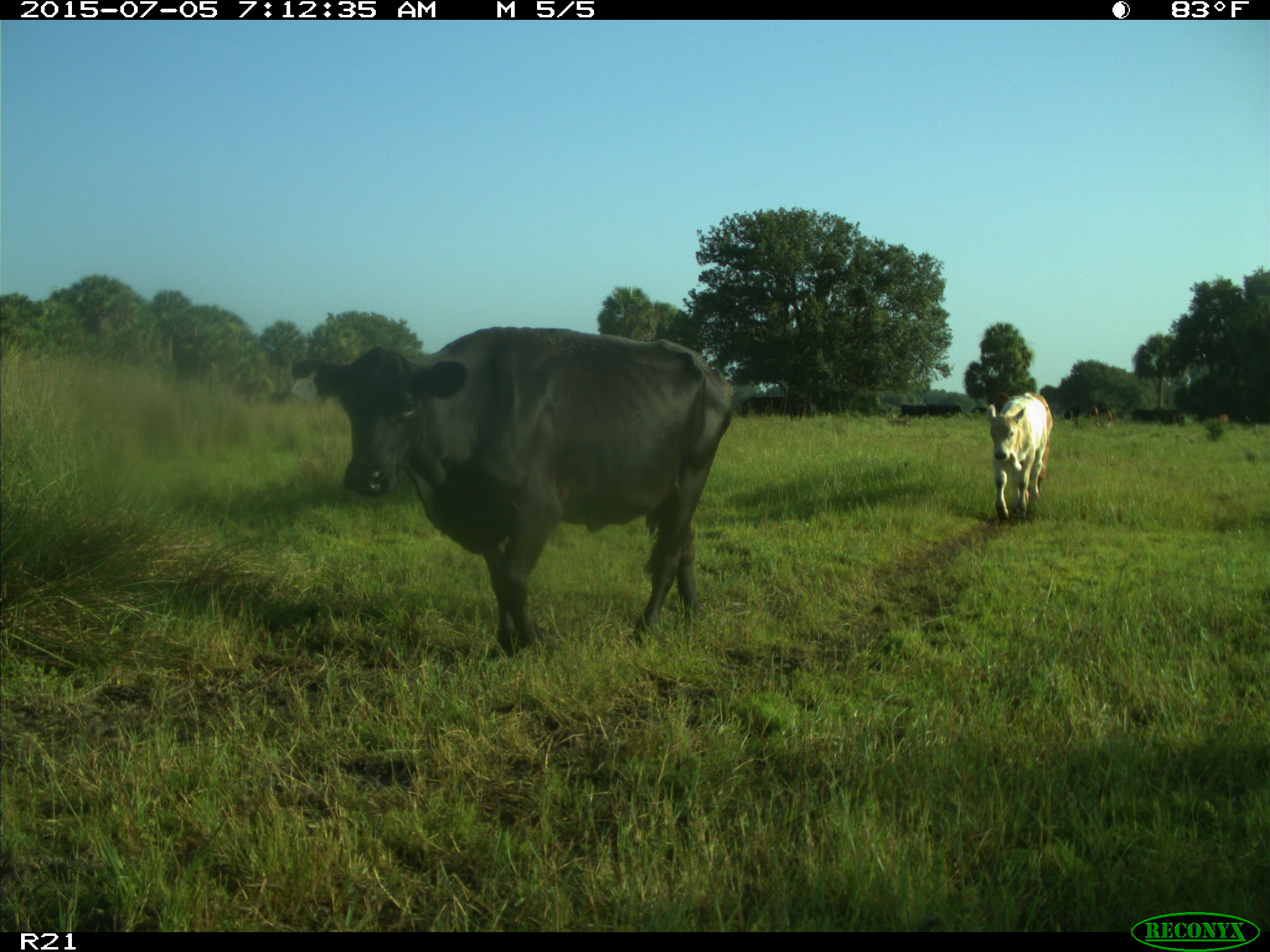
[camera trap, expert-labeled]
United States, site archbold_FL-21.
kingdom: Animalia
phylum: Chordata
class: Mammalia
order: Artiodactyla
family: Bovidae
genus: Bos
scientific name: Bos taurus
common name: domestic cow